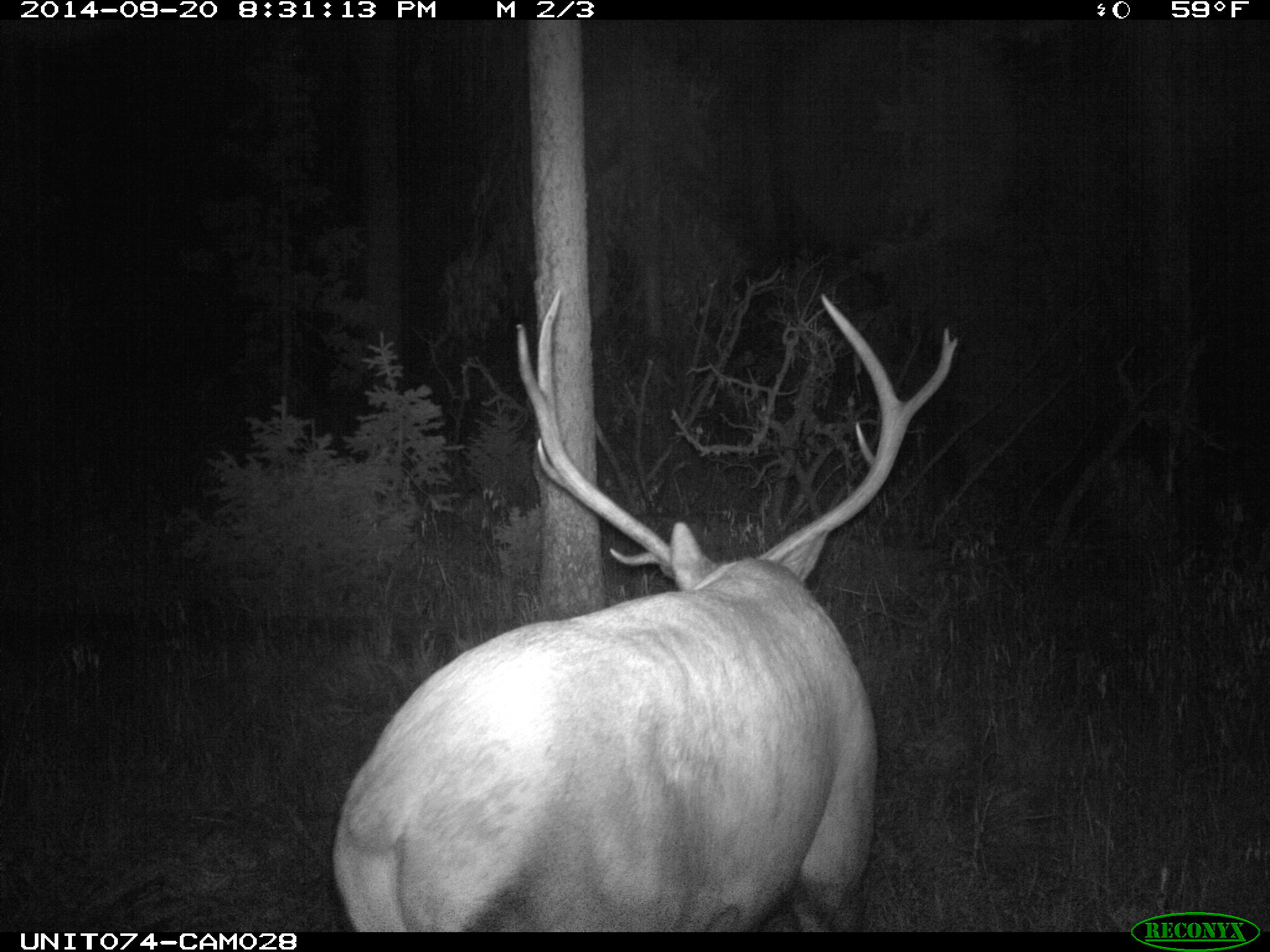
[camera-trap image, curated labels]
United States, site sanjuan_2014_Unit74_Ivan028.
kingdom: Animalia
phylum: Chordata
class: Mammalia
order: Artiodactyla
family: Cervidae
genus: Cervus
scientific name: Cervus elaphus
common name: red deer